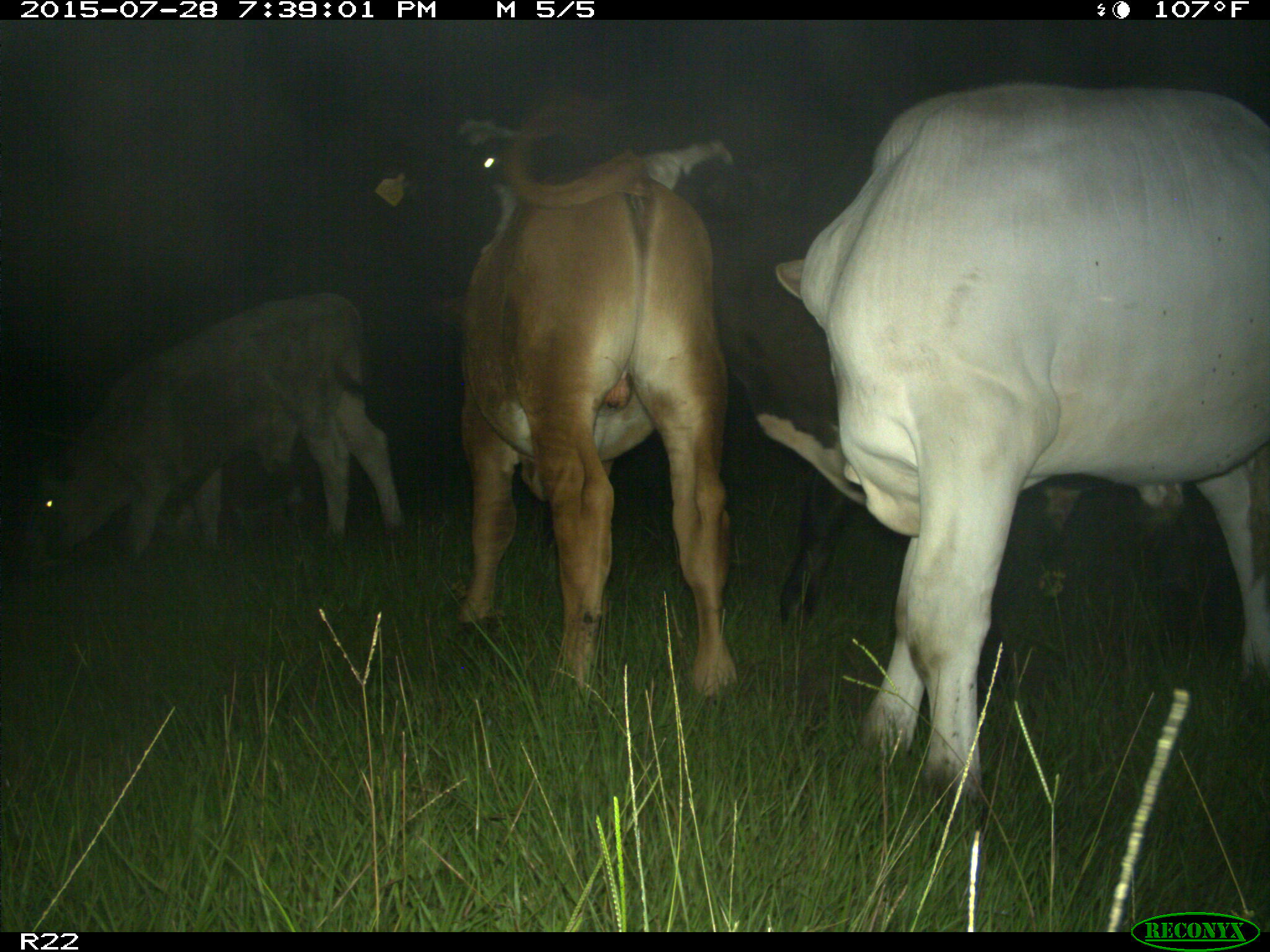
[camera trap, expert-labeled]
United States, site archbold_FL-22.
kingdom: Animalia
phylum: Chordata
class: Mammalia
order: Artiodactyla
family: Bovidae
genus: Bos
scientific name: Bos taurus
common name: domestic cow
Bos taurus (domestic cow).